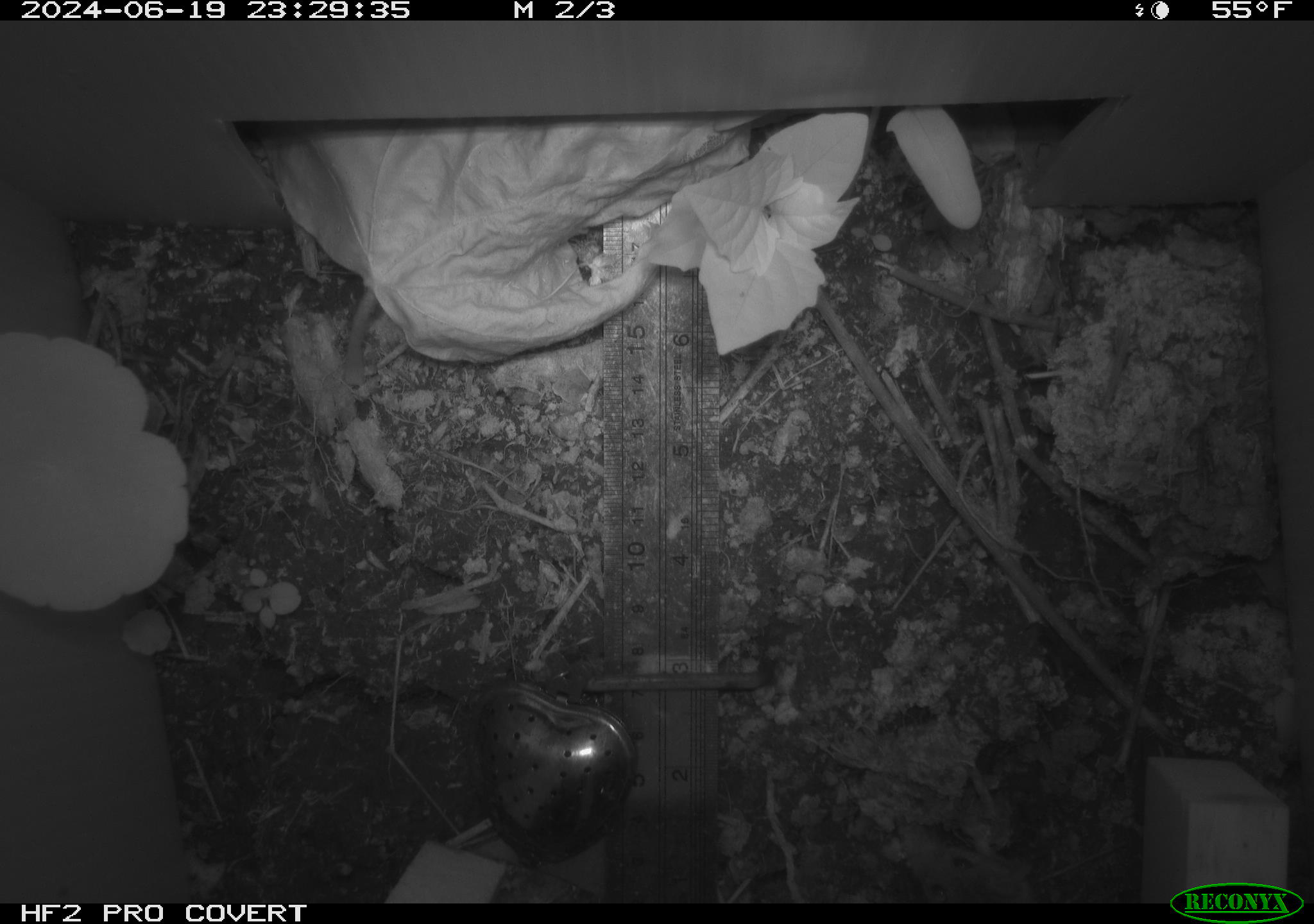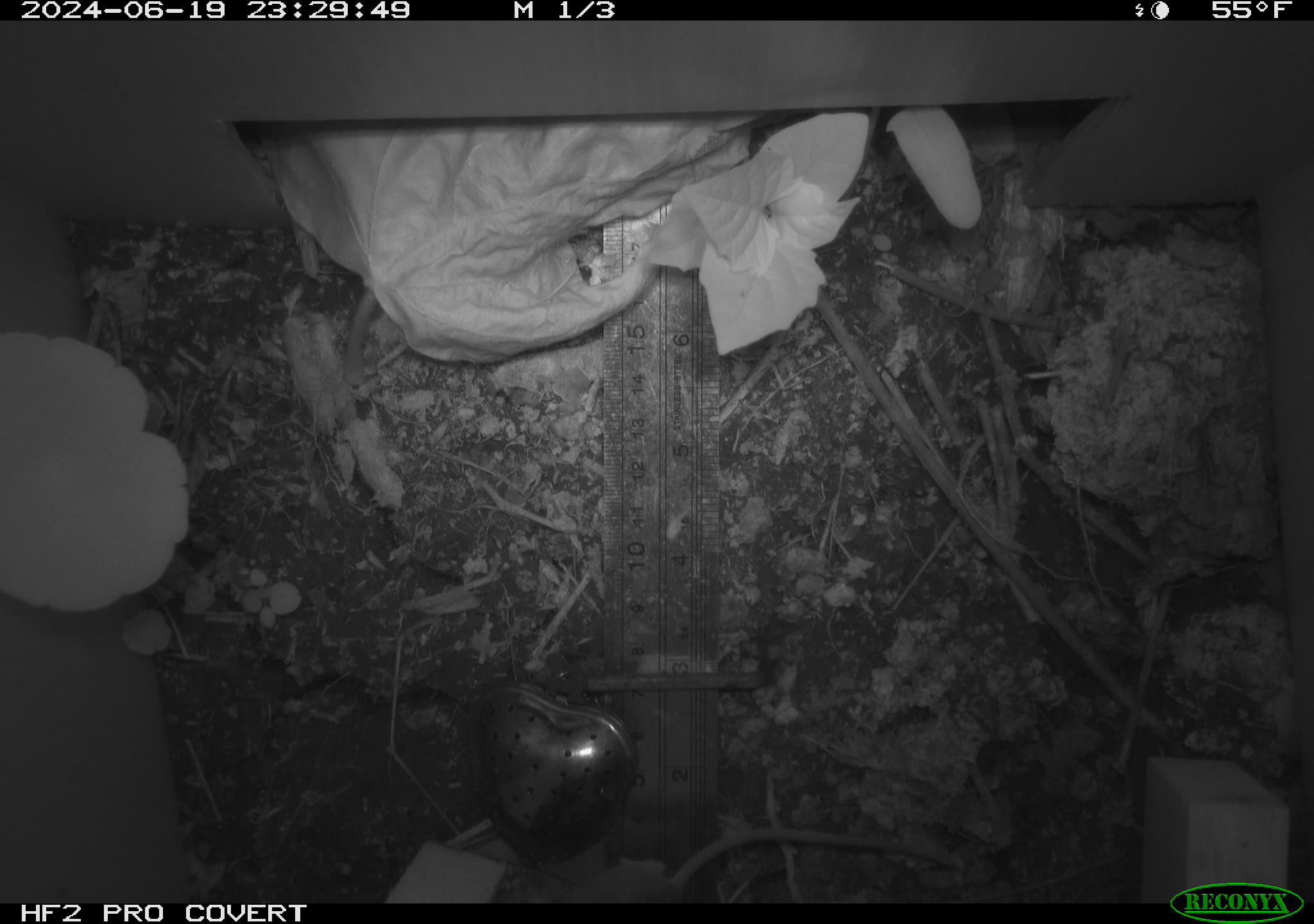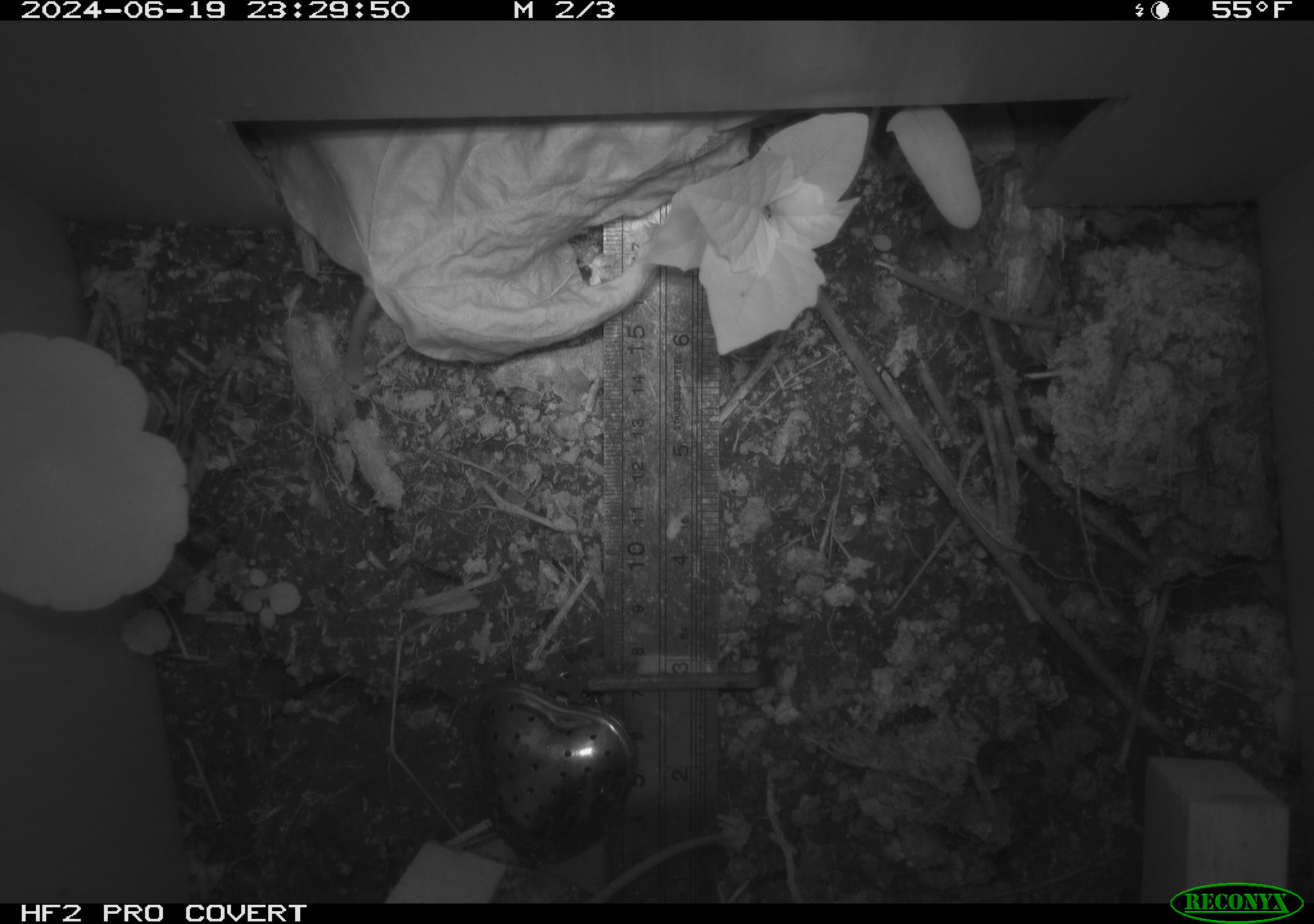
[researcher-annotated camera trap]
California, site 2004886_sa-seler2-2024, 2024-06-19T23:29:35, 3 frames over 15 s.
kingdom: Animalia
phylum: Chordata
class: Mammalia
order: Rodentia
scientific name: Rodentia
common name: mouse species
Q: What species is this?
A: Mouse species (Rodentia).